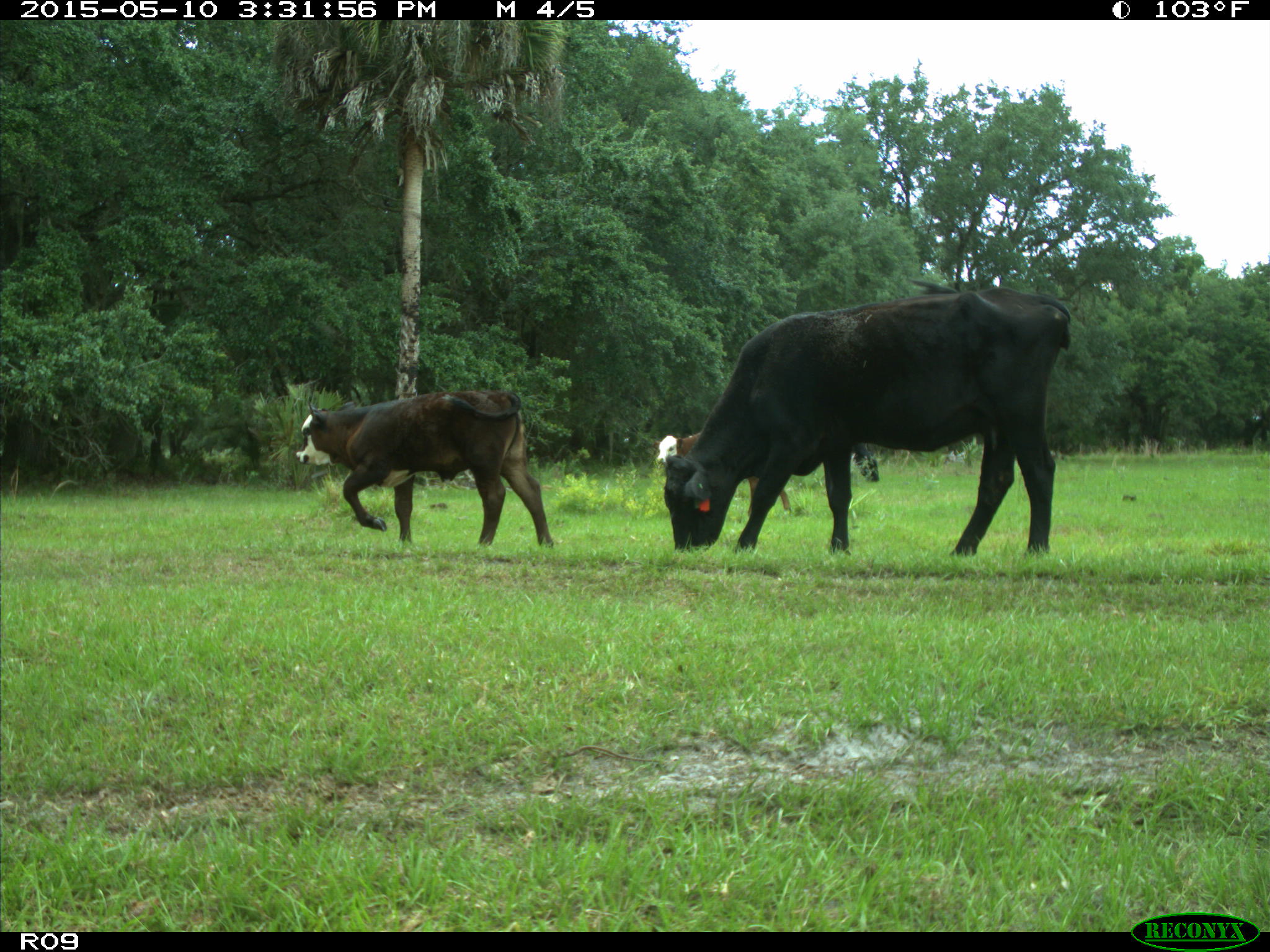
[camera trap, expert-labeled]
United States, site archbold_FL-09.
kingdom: Animalia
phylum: Chordata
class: Mammalia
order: Artiodactyla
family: Bovidae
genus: Bos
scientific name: Bos taurus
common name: domestic cow